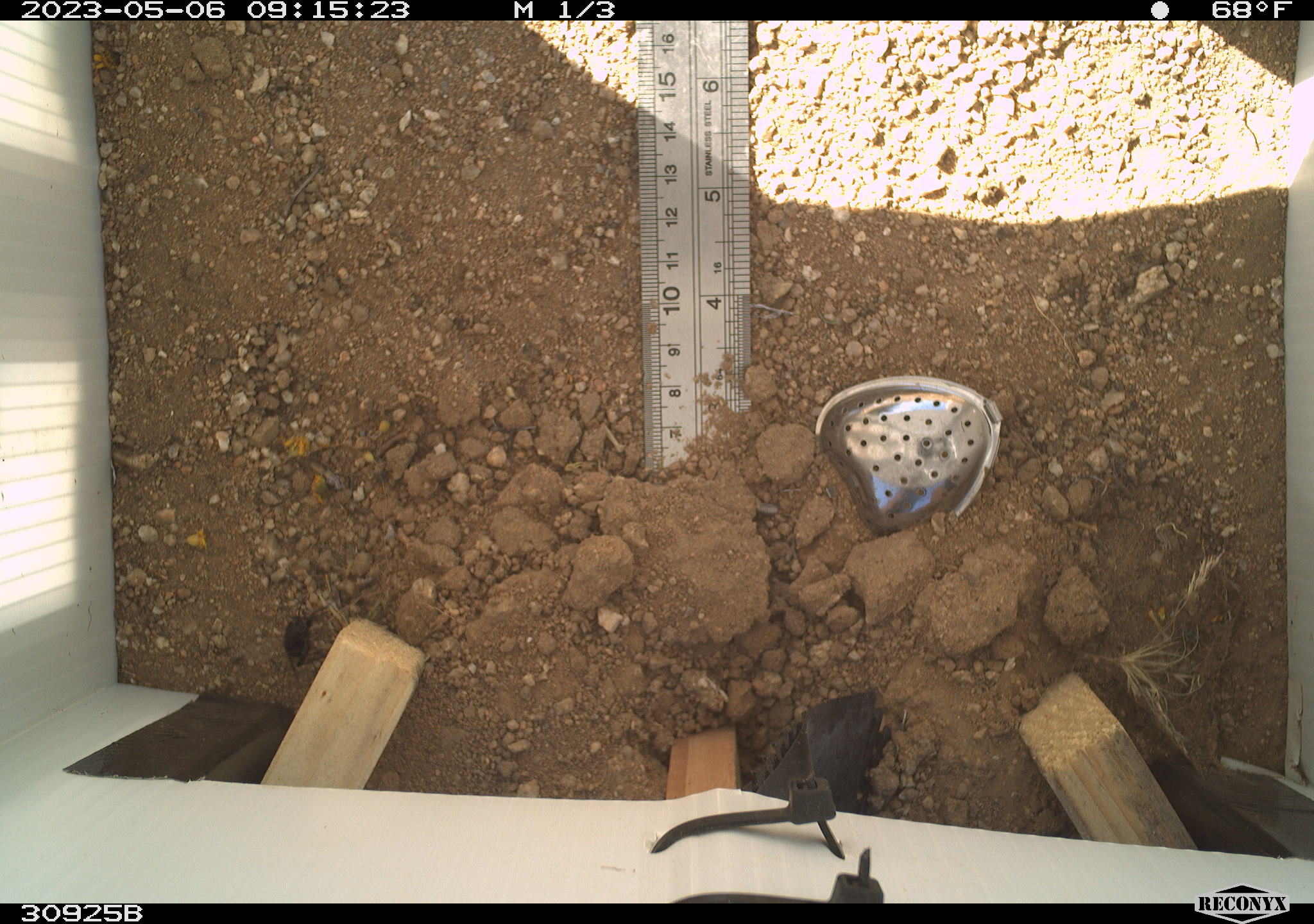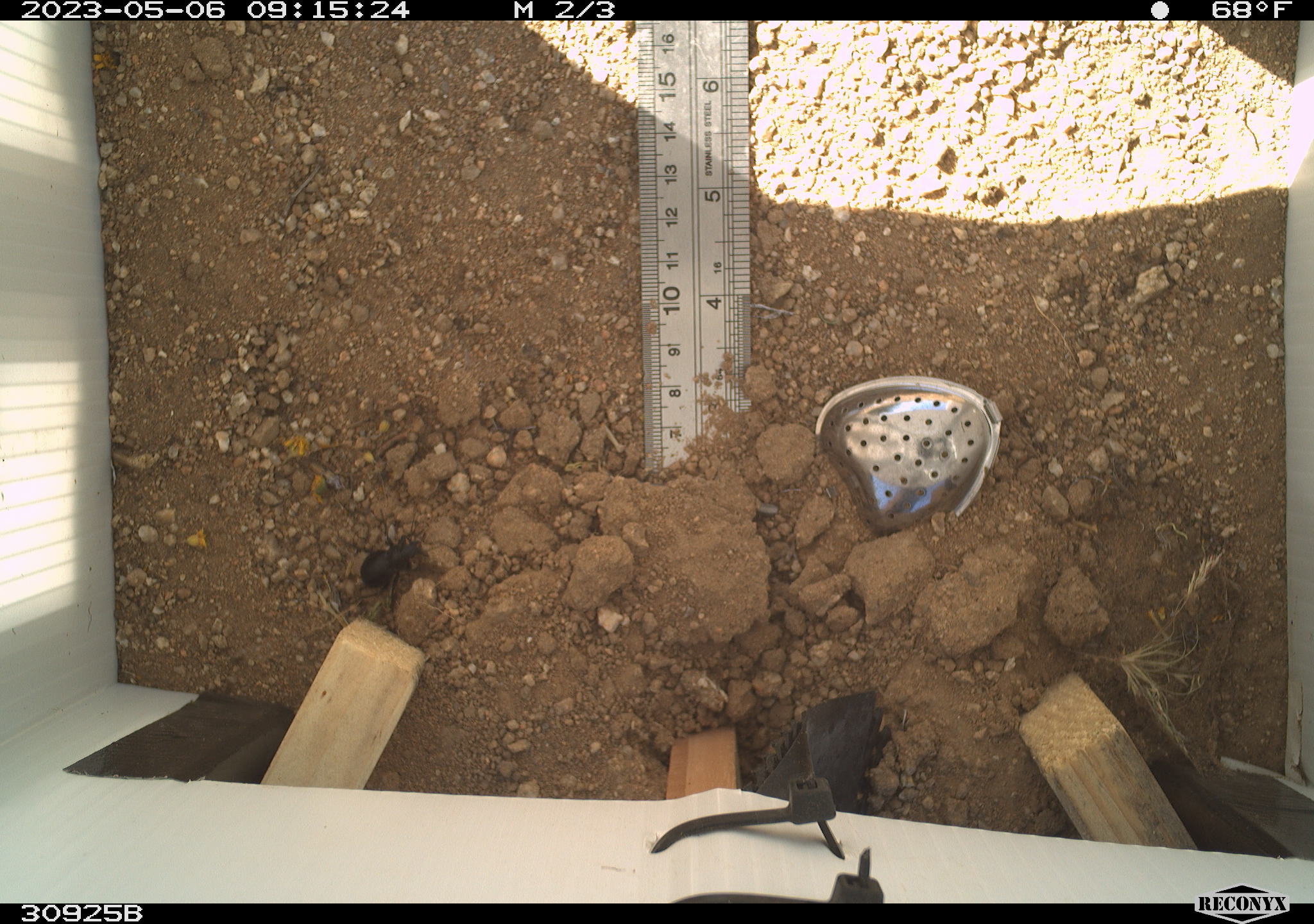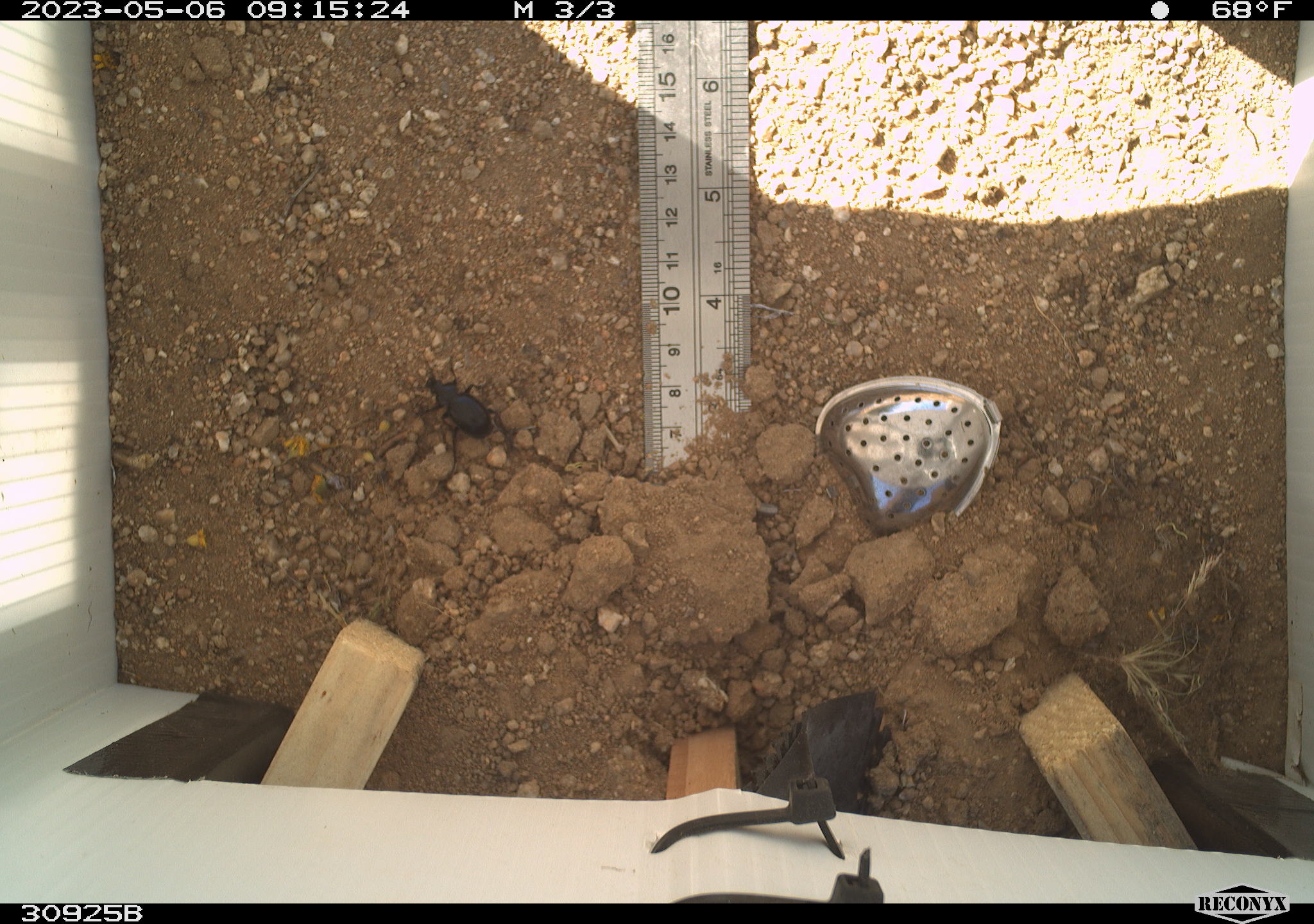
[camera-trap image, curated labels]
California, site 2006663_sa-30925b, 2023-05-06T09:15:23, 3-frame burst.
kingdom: Animalia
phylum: Arthropoda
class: Insecta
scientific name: Insecta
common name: insect